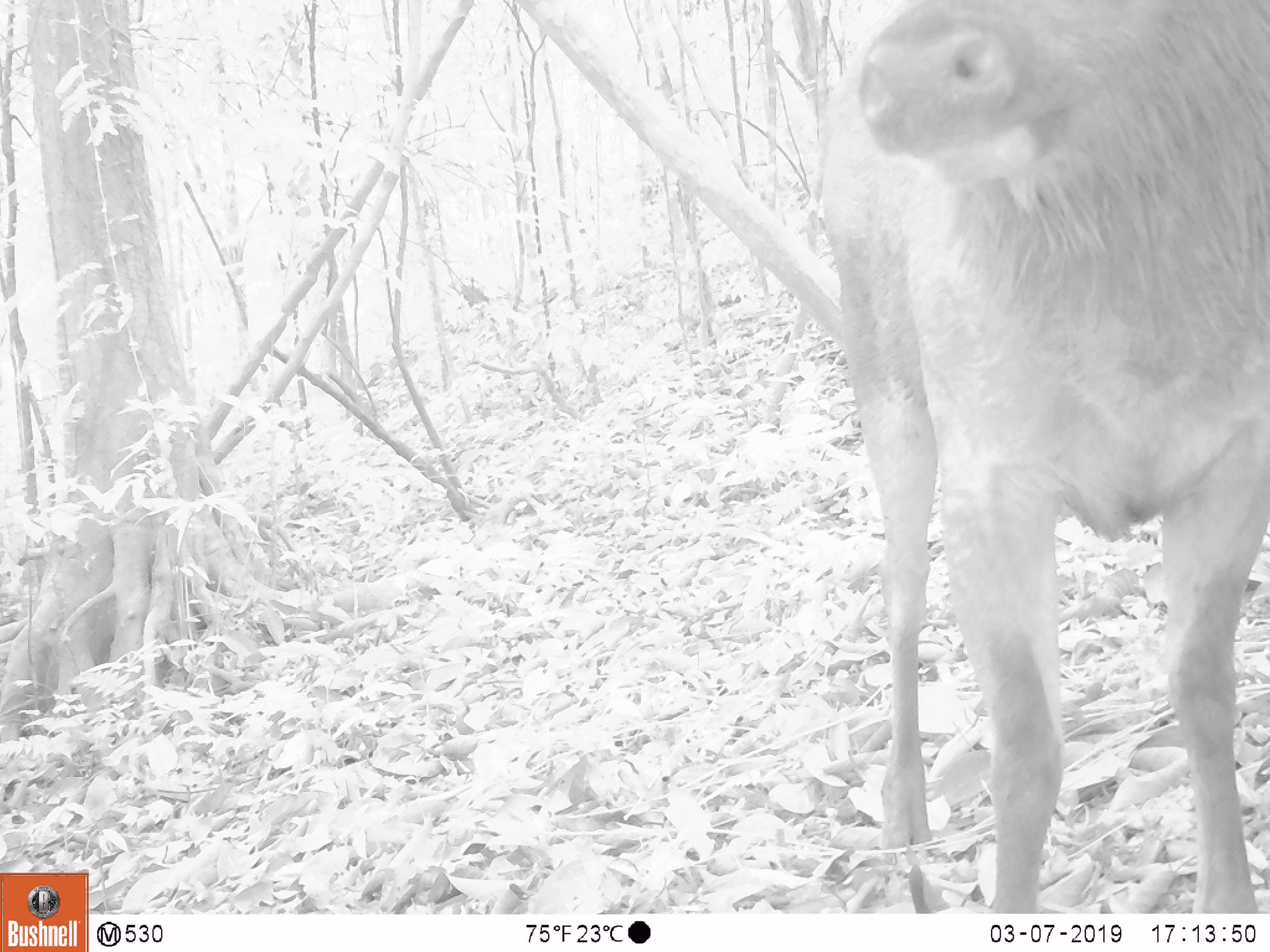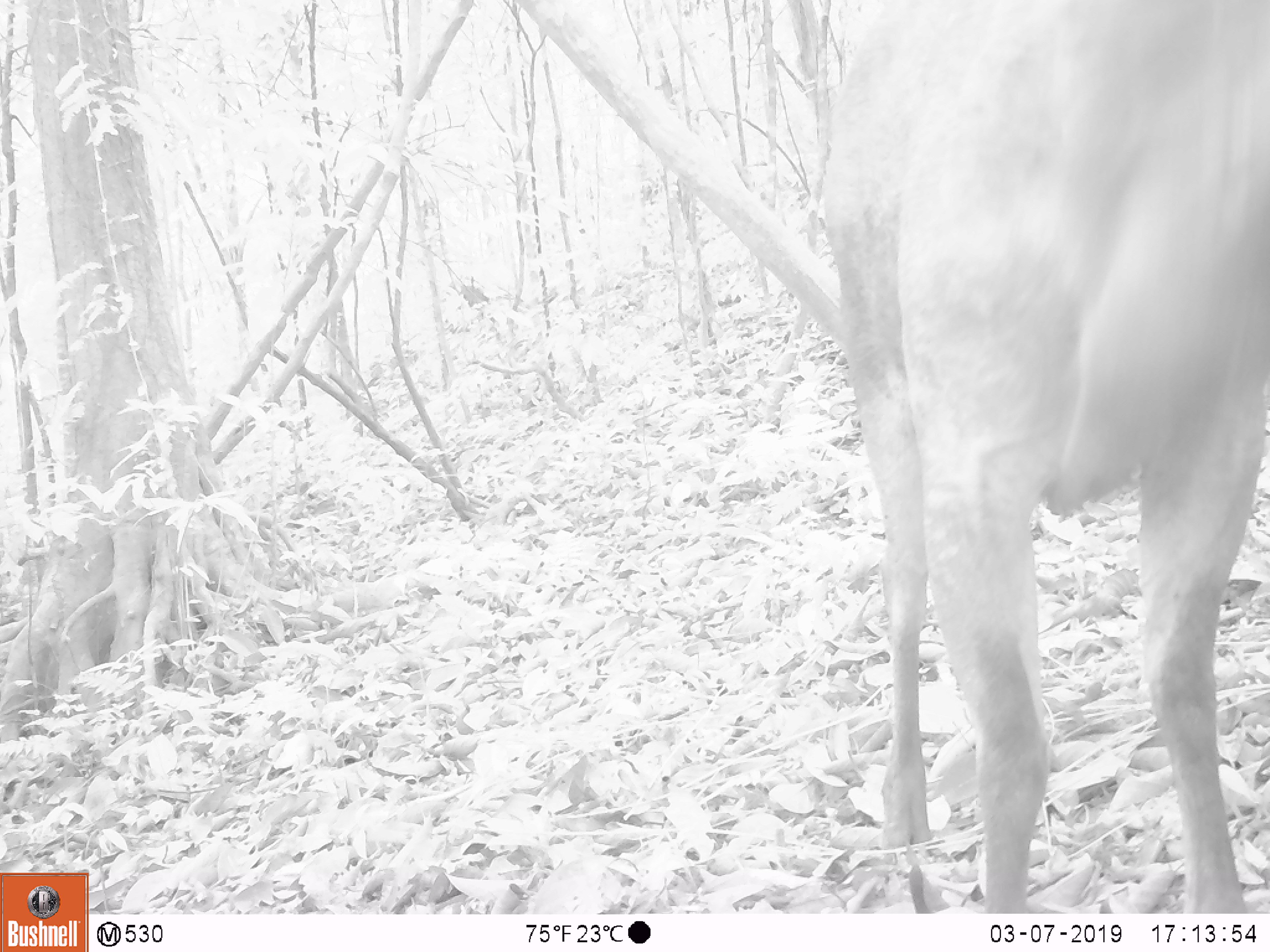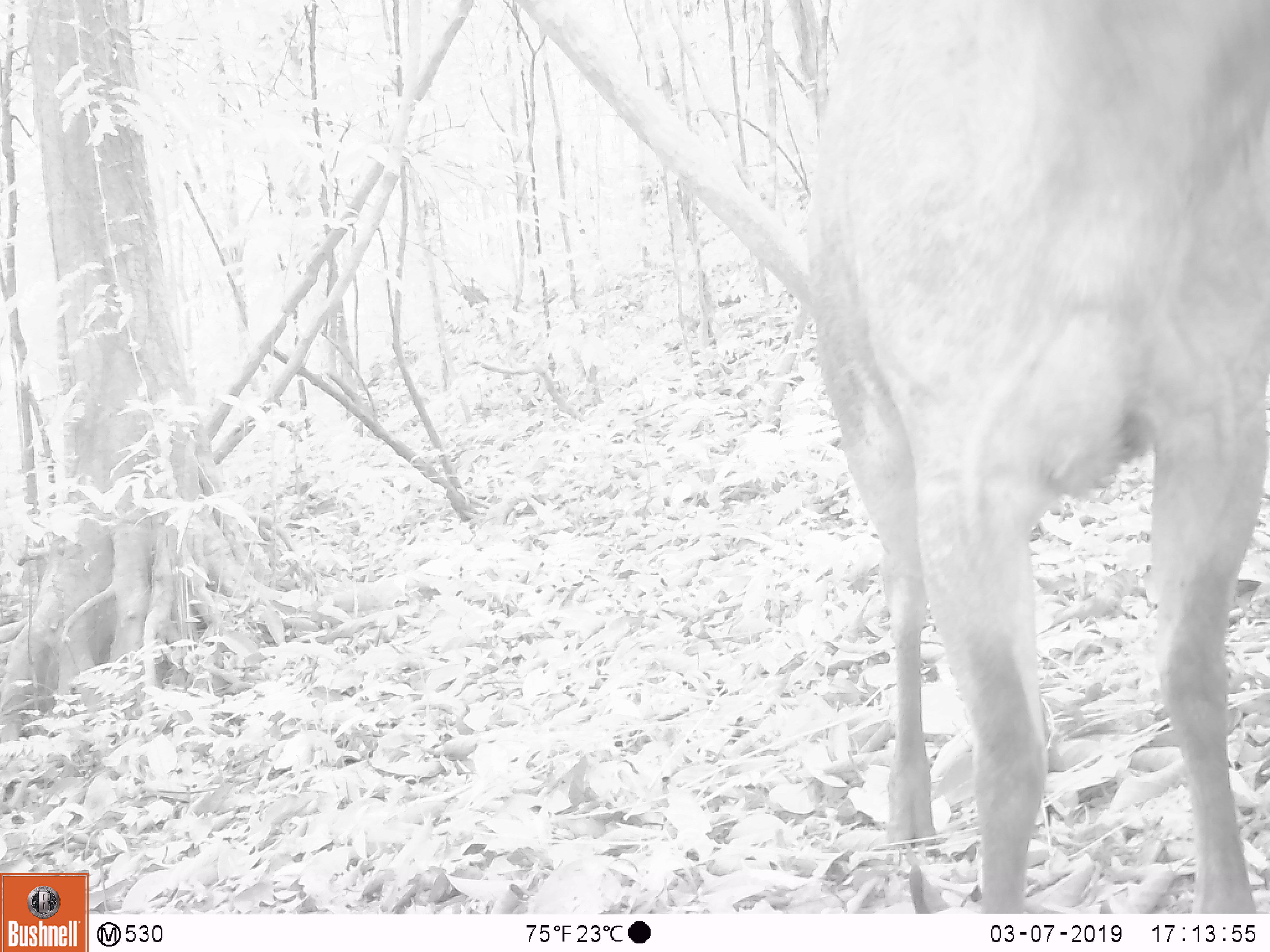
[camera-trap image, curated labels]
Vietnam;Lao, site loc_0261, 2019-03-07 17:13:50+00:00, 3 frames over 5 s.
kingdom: Animalia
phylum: Chordata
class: Mammalia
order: Artiodactyla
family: Cervidae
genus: Rusa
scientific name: Rusa unicolor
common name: sambar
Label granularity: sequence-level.